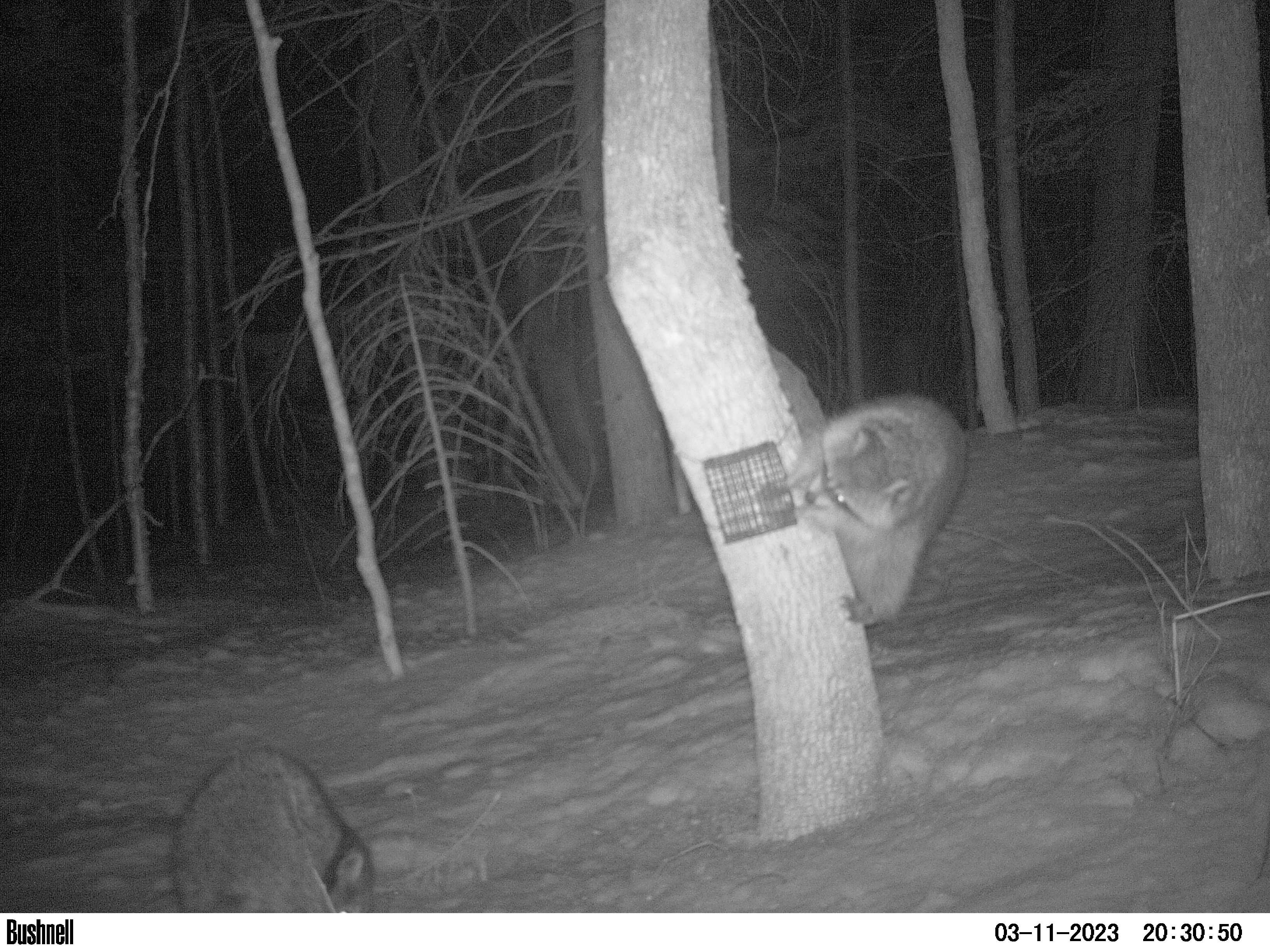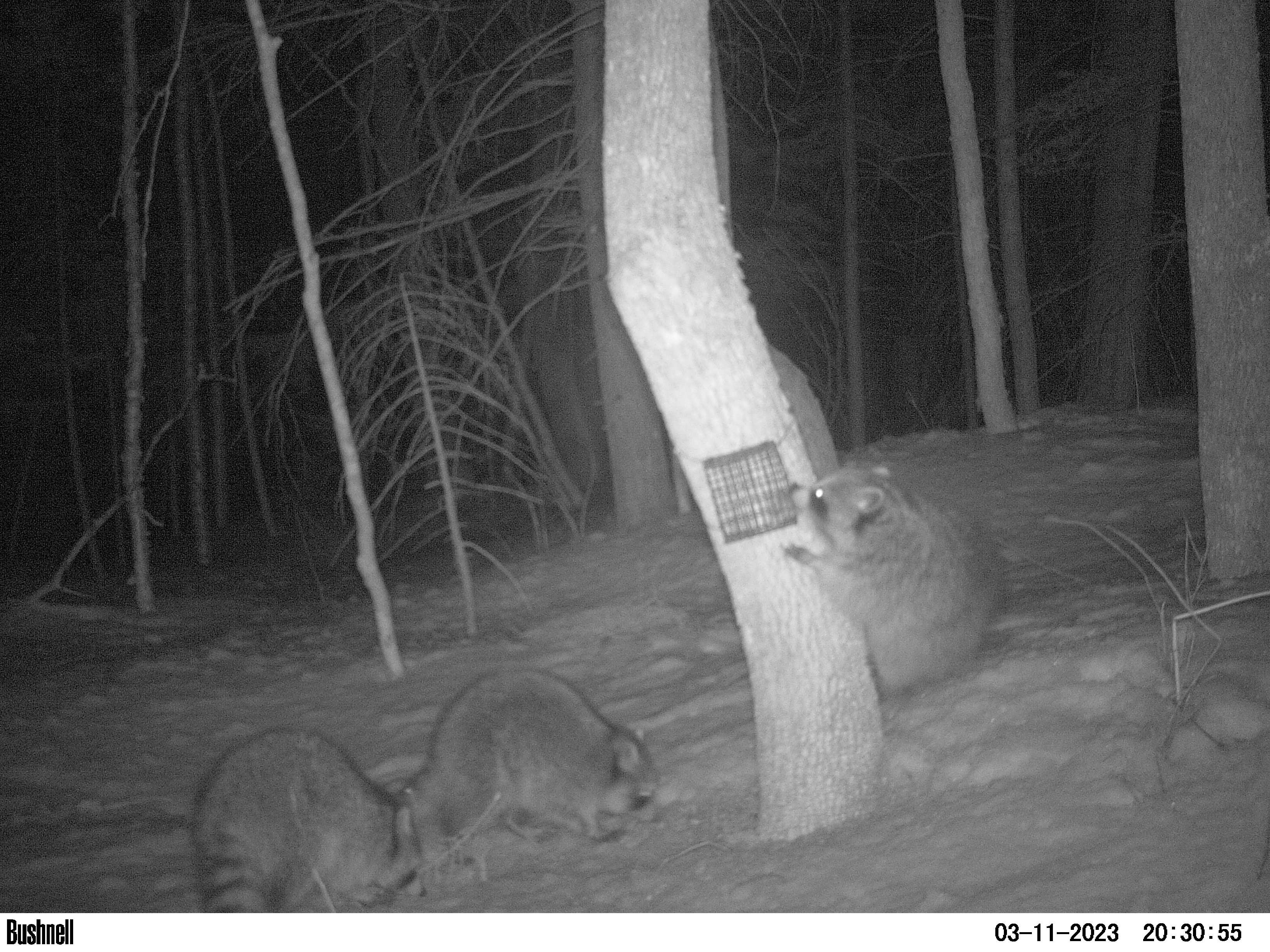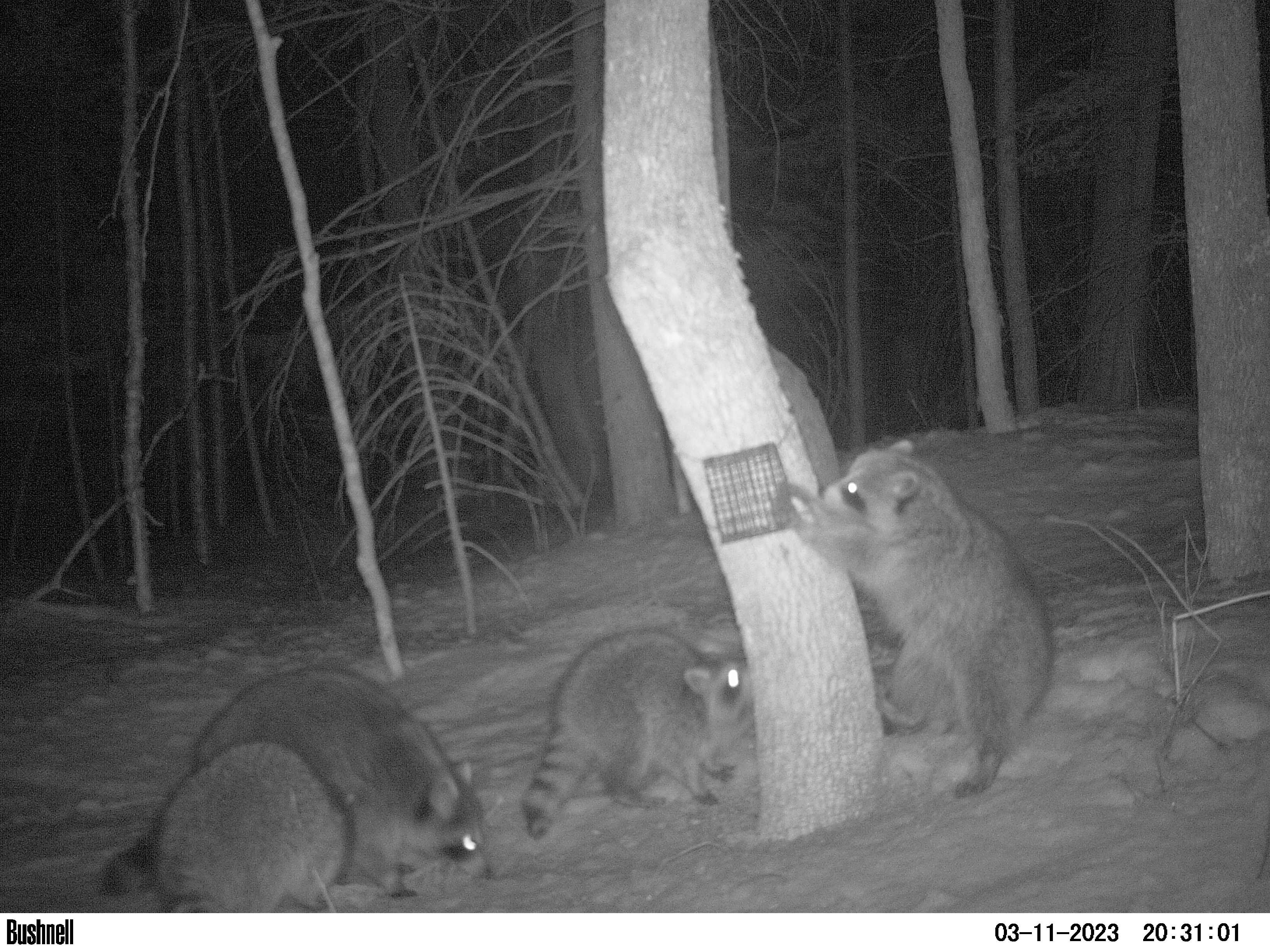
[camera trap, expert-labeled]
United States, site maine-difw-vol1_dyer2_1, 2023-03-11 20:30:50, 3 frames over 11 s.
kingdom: Animalia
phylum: Chordata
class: Mammalia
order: Carnivora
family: Procyonidae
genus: Procyon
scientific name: Procyon lotor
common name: raccoon